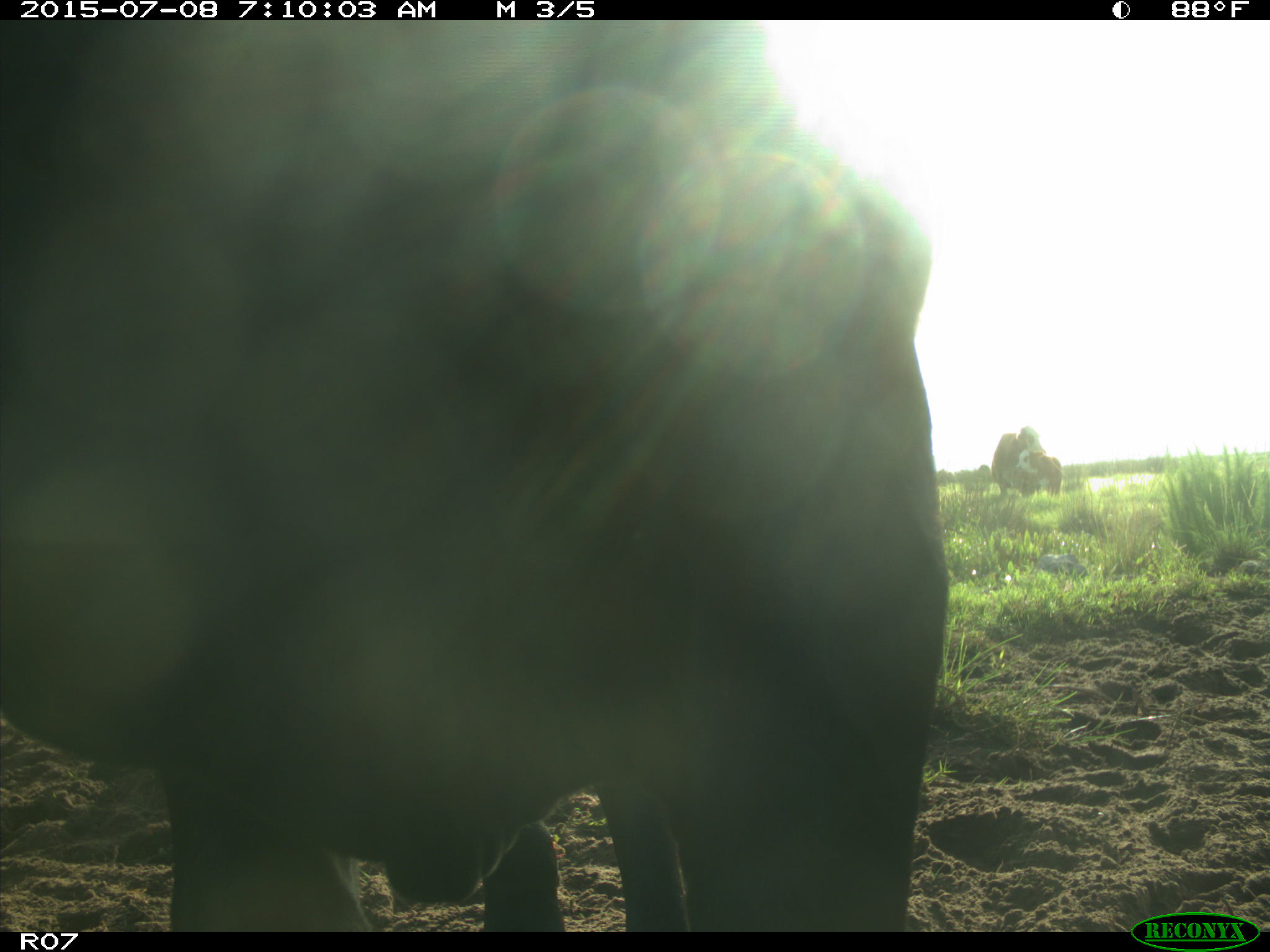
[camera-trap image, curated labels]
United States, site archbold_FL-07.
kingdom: Animalia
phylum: Chordata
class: Mammalia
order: Artiodactyla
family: Bovidae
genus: Bos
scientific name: Bos taurus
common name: domestic cow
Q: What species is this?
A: Bos taurus (domestic cow).